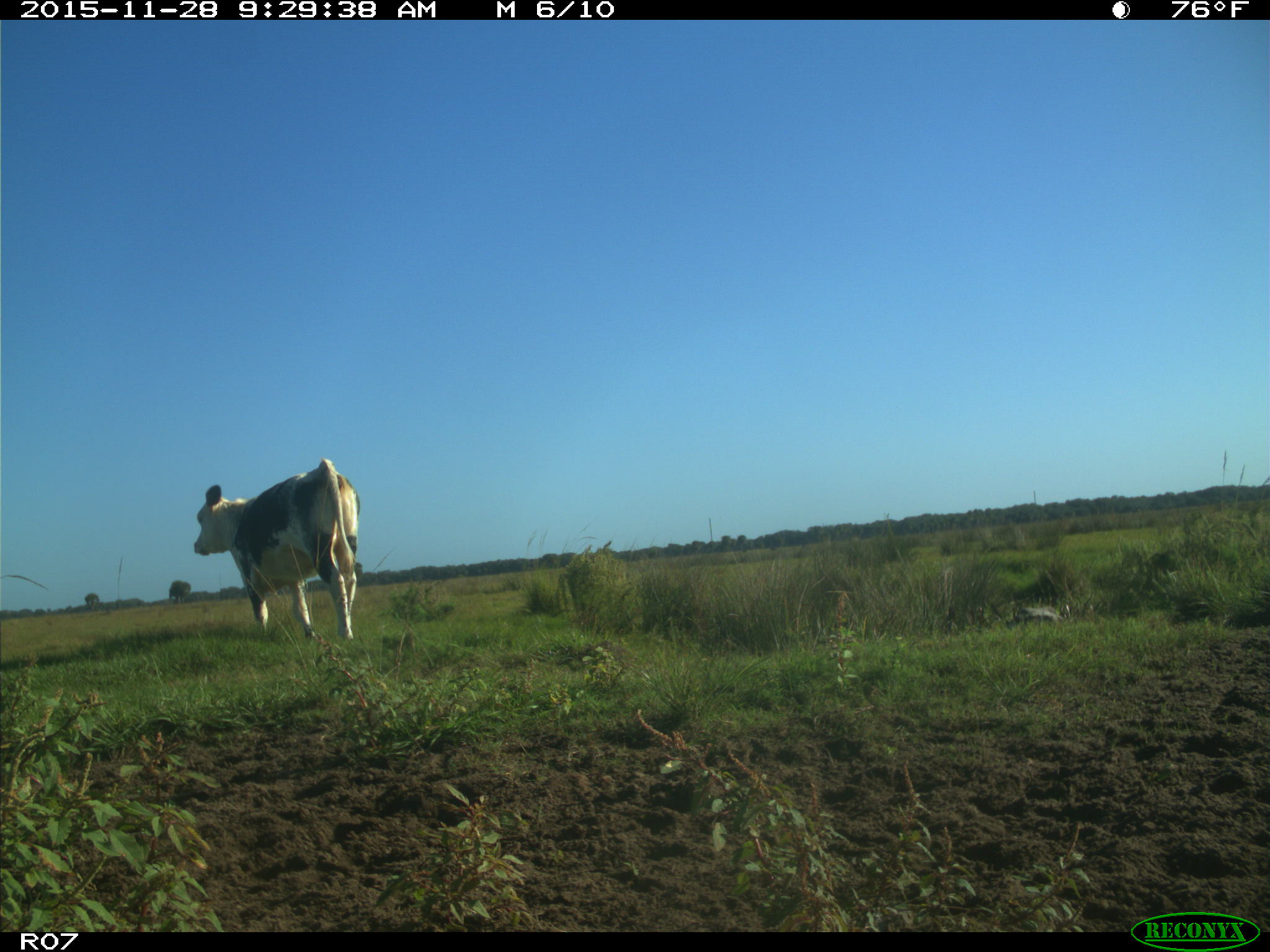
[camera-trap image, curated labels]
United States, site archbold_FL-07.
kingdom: Animalia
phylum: Chordata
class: Mammalia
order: Artiodactyla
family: Bovidae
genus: Bos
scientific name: Bos taurus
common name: domestic cow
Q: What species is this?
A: Bos taurus (domestic cow).